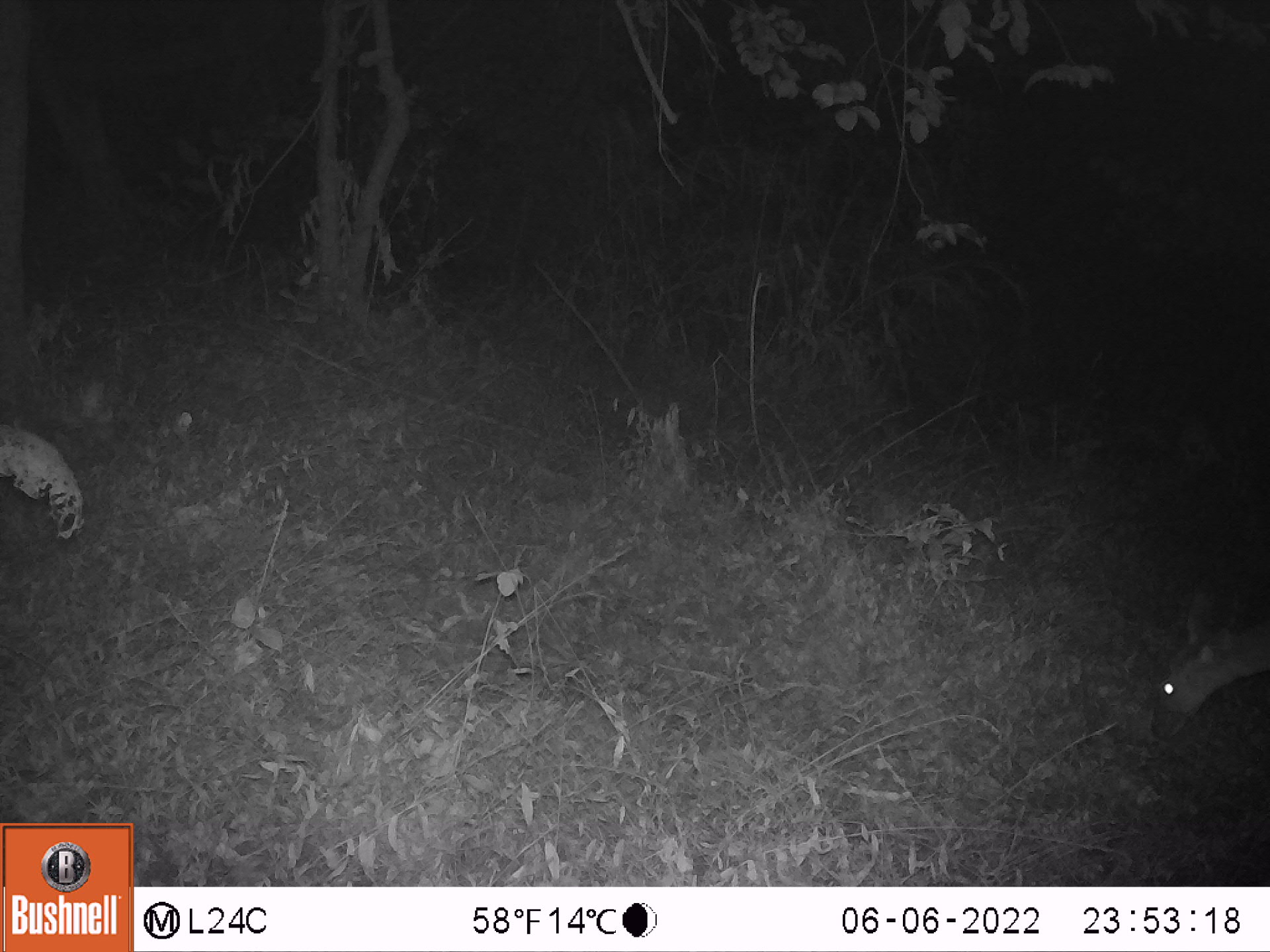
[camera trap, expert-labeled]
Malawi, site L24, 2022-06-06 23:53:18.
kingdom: Animalia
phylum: Chordata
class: Mammalia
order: Artiodactyla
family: Bovidae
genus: Tragelaphus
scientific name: Tragelaphus sylvaticus sylvaticus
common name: cape bushbuck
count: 1